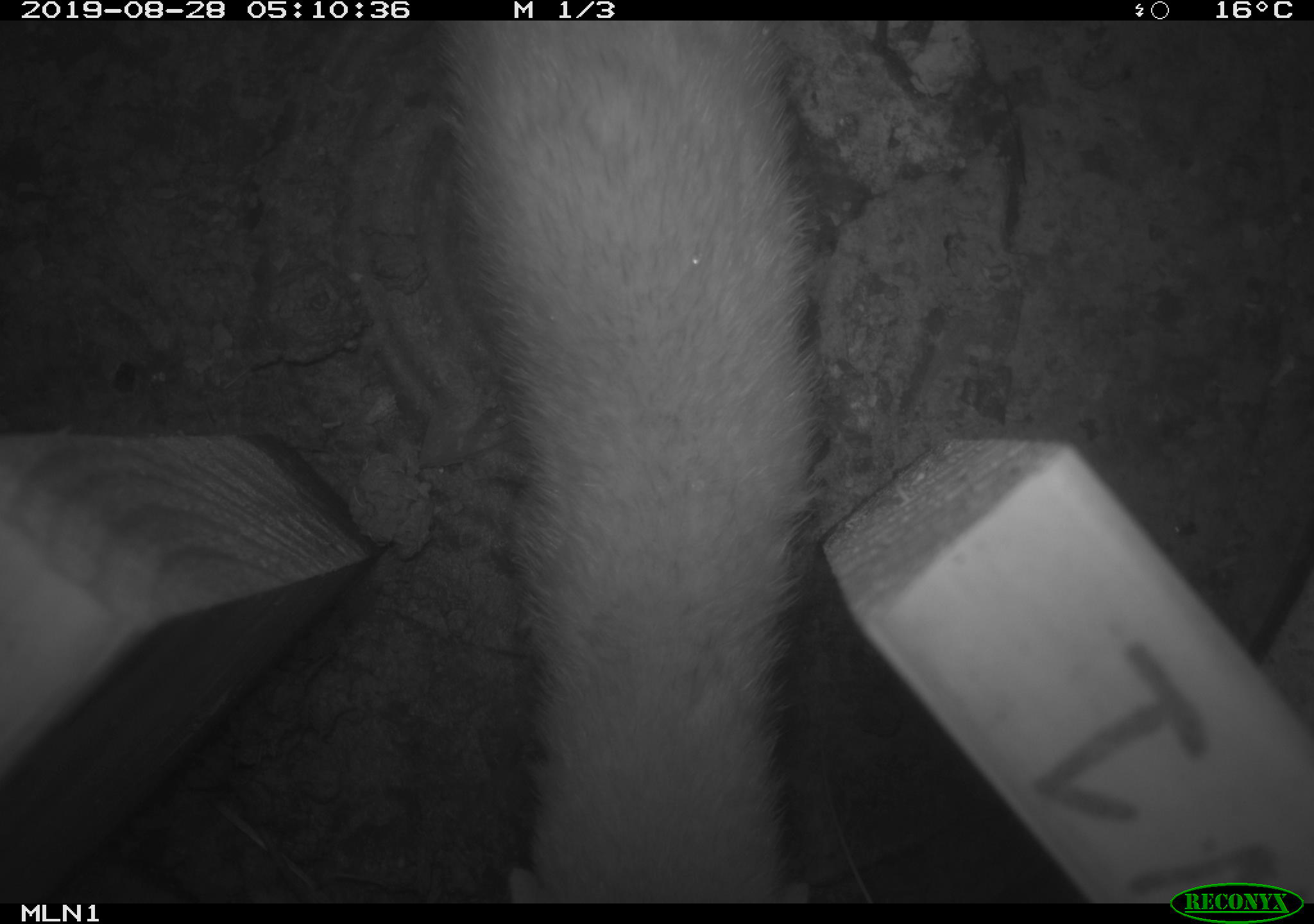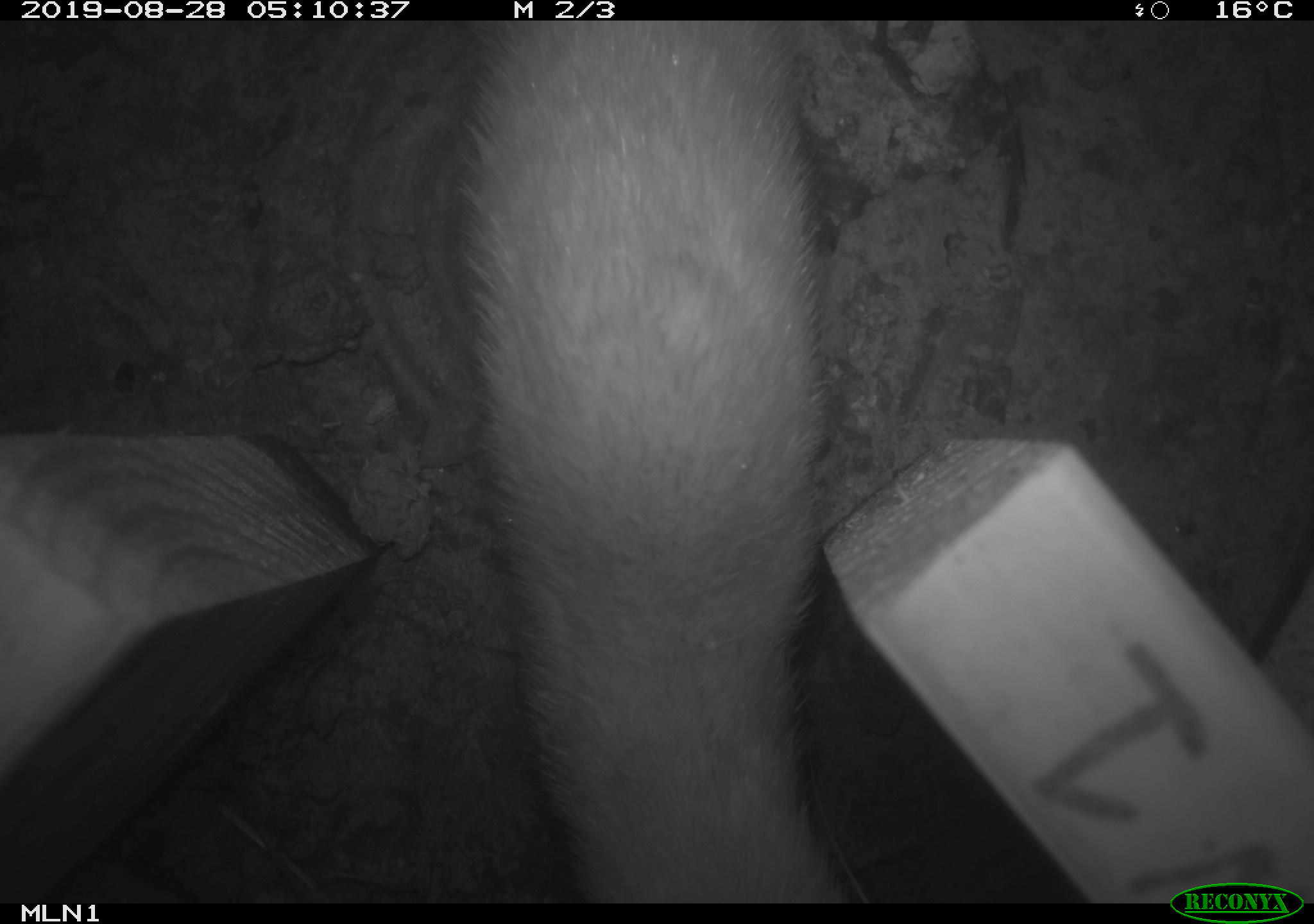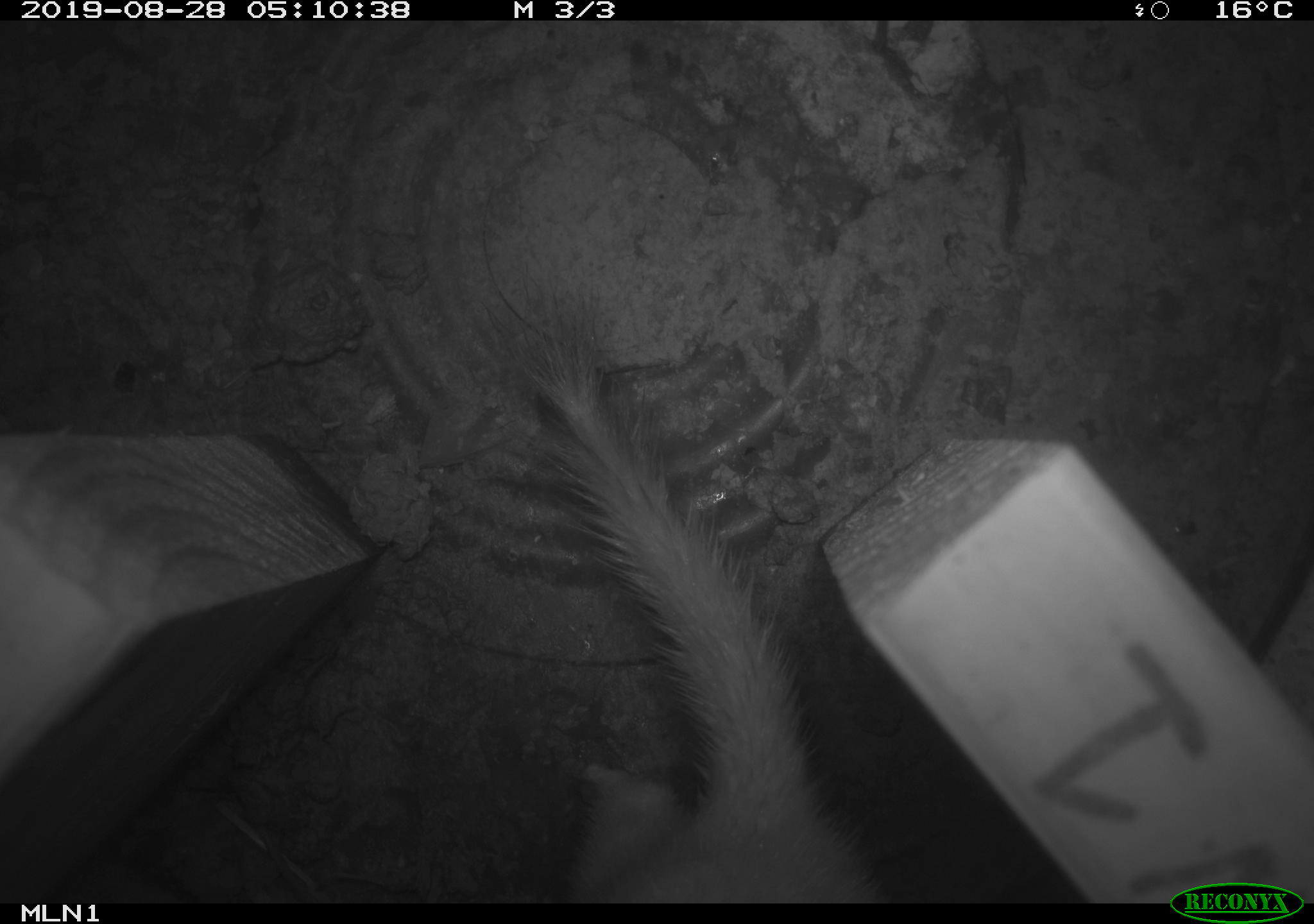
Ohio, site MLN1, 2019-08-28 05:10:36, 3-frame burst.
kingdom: Animalia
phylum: Chordata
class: Mammalia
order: Carnivora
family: Mustelidae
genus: Neogale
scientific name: Neogale frenata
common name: long-tailed weasel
Long-tailed weasel (Neogale frenata).